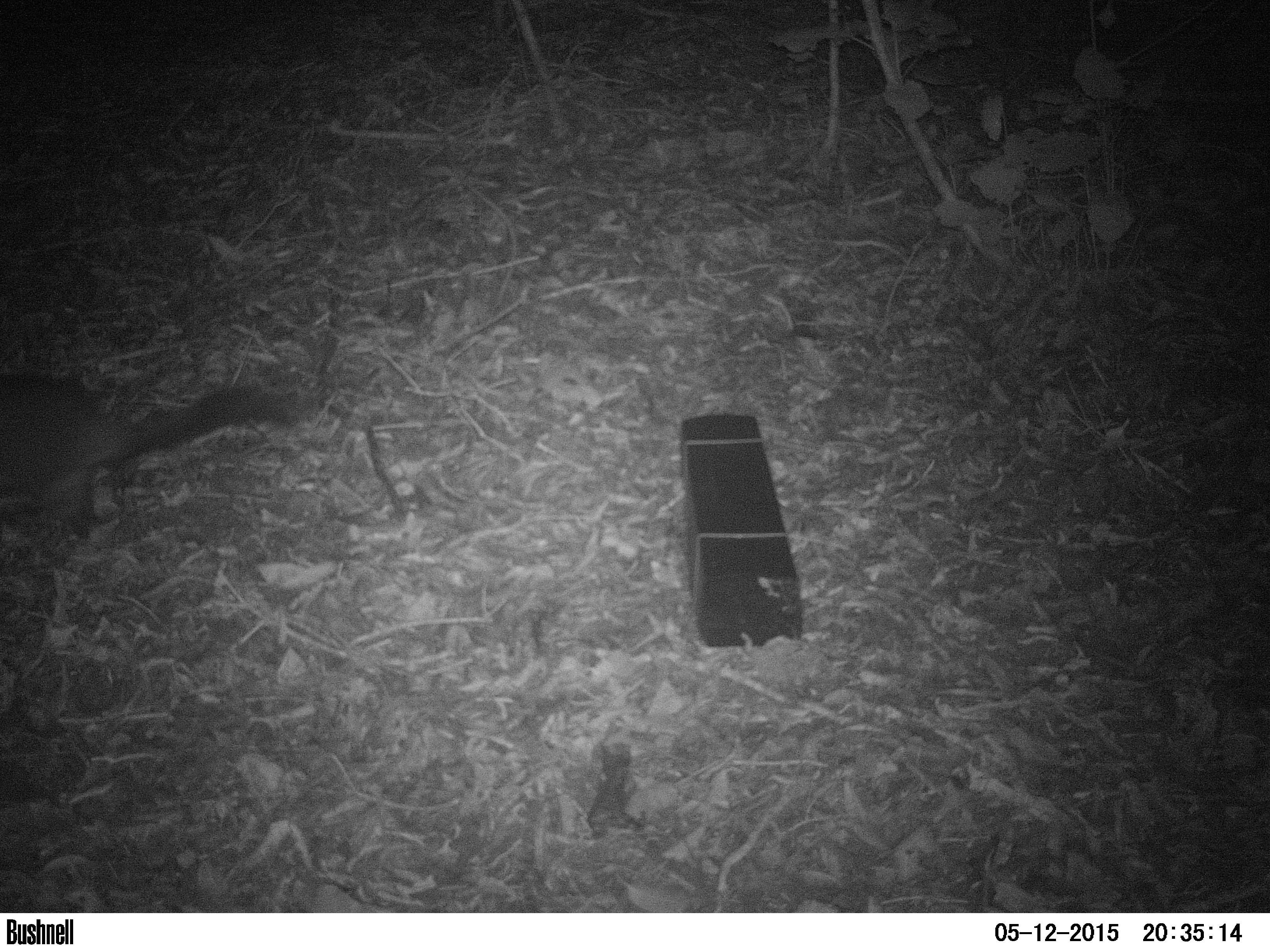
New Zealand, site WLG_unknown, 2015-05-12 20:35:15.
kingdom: Animalia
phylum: Chordata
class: Mammalia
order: Diprotodontia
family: Phalangeridae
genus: Trichosurus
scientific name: Trichosurus vulpecula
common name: common brushtail possum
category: possum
Possum (common brushtail possum) (Trichosurus vulpecula).